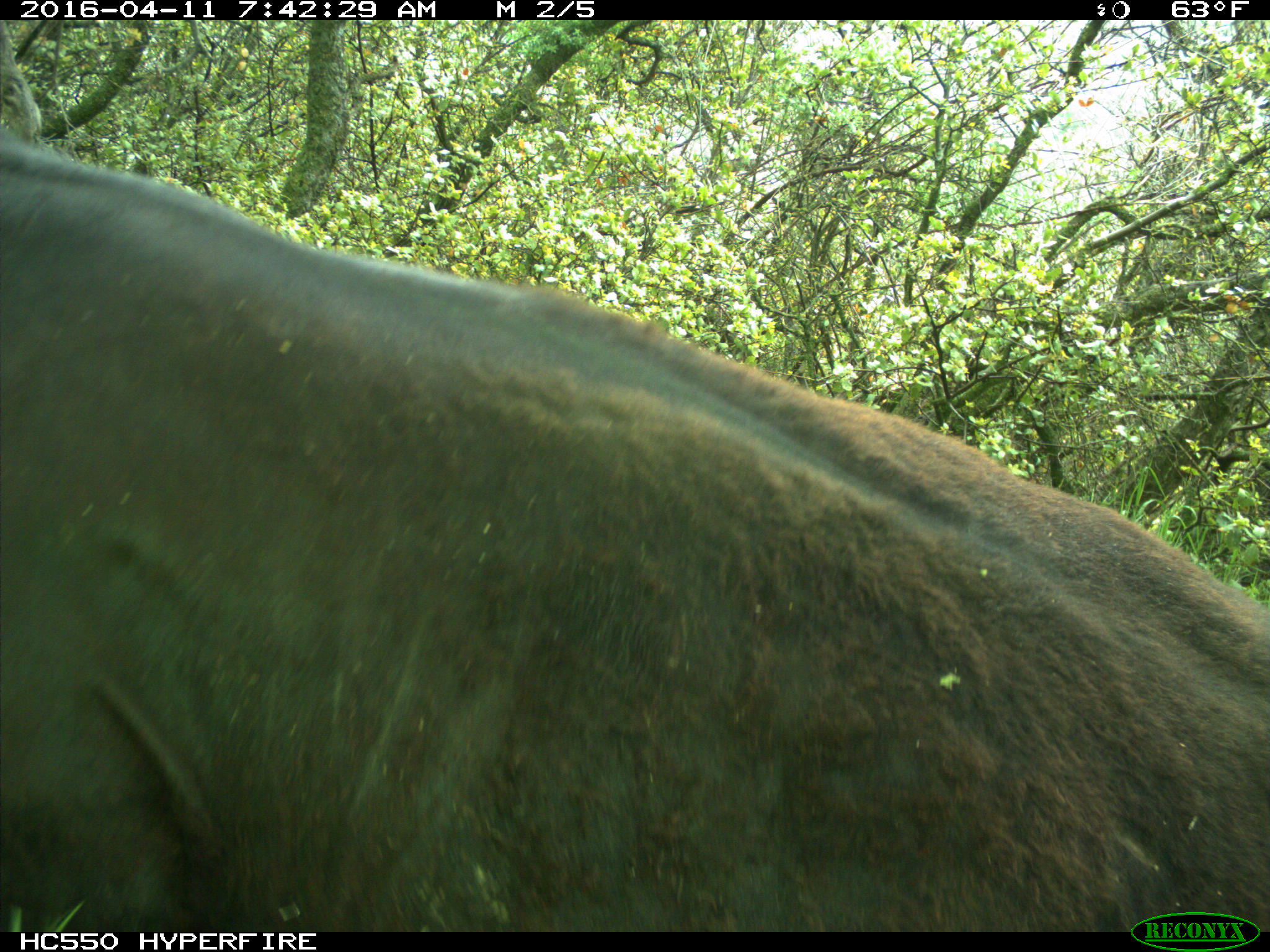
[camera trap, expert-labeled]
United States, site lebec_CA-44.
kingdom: Animalia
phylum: Chordata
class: Mammalia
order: Artiodactyla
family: Bovidae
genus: Bos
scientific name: Bos taurus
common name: domestic cow